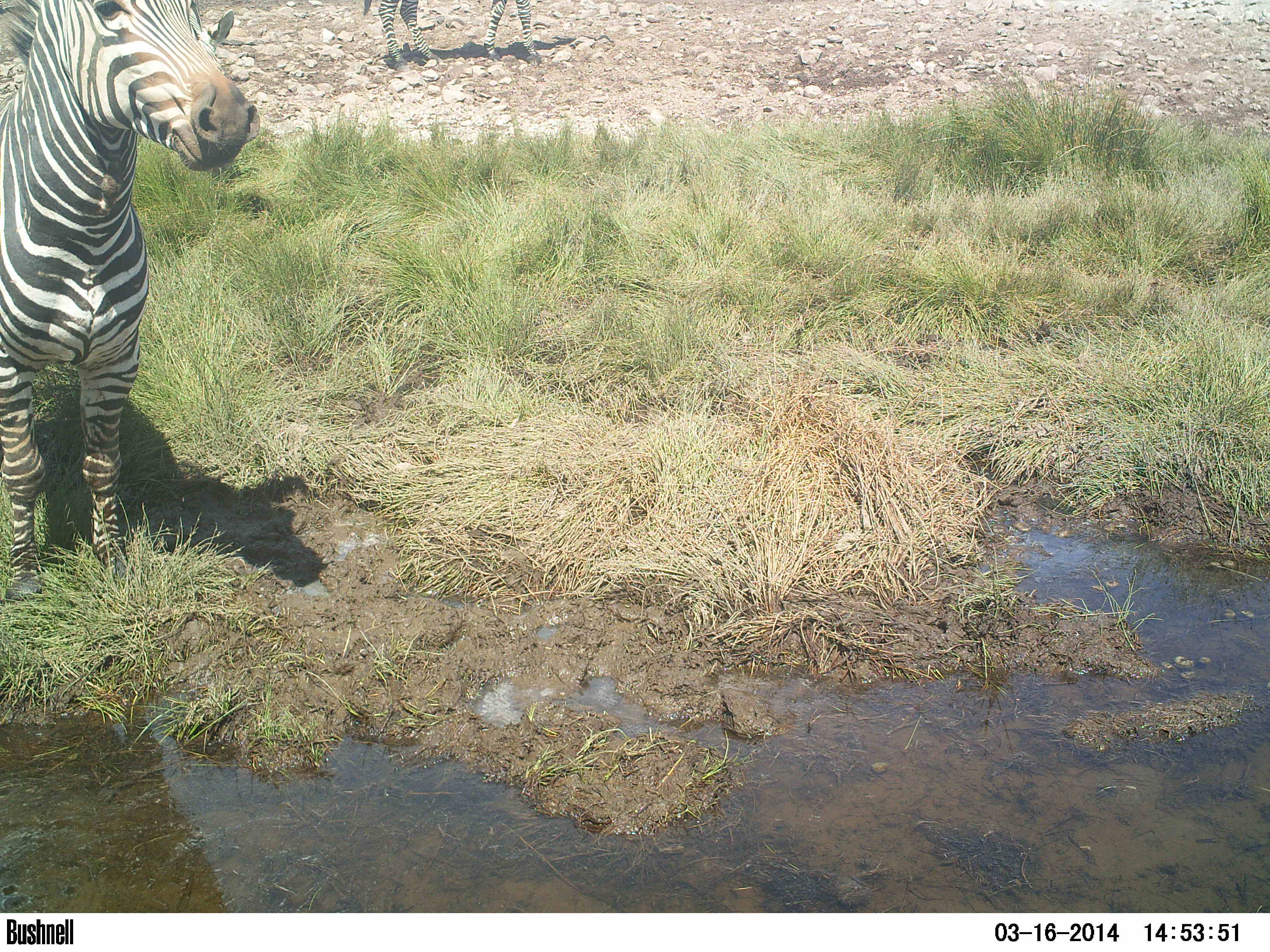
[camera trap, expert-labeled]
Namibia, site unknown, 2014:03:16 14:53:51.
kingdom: Animalia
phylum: Chordata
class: Mammalia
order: Perissodactyla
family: Equidae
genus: Equus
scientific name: Equus zebra hartmannae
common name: hartmann's mountain zebra